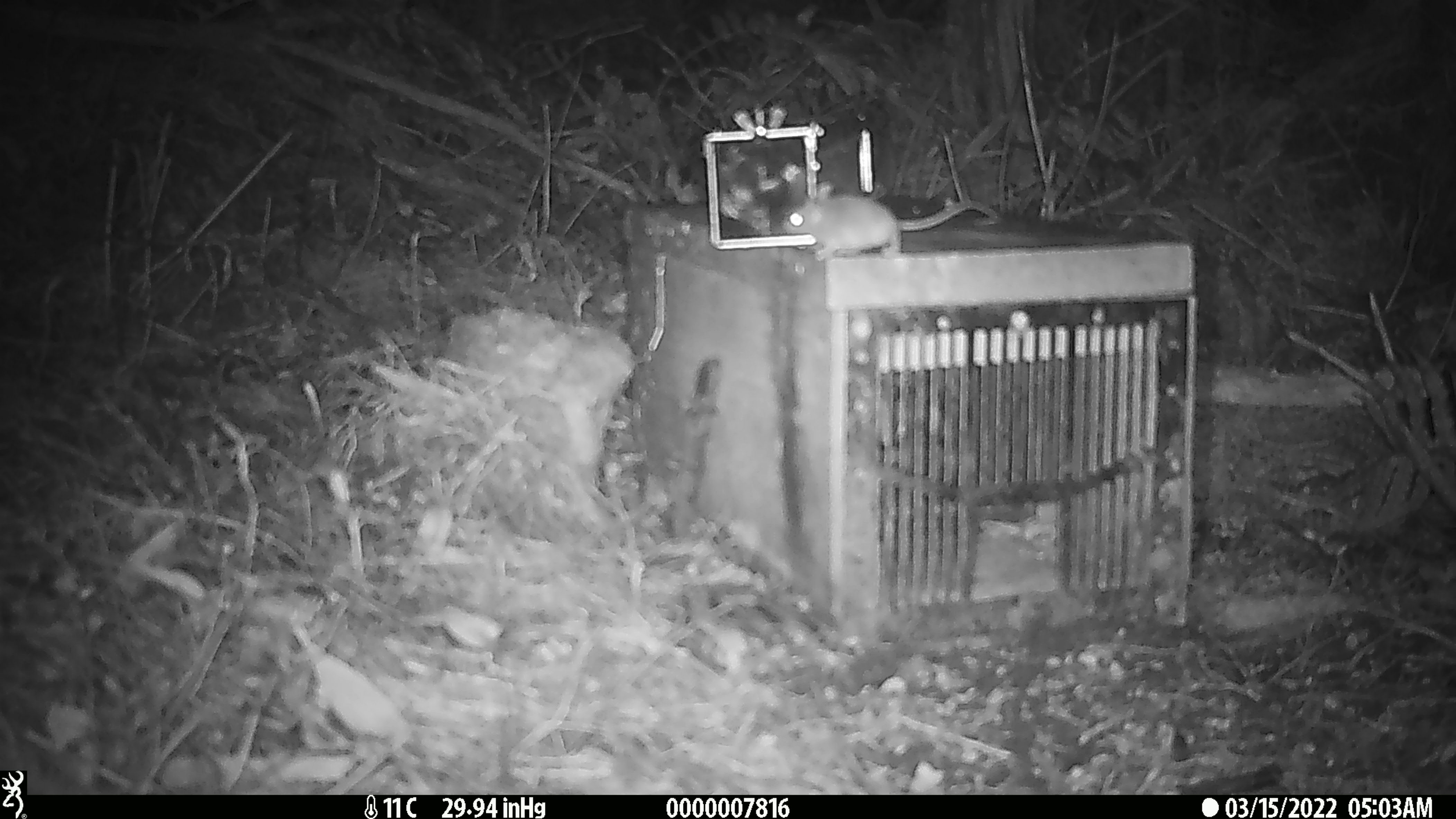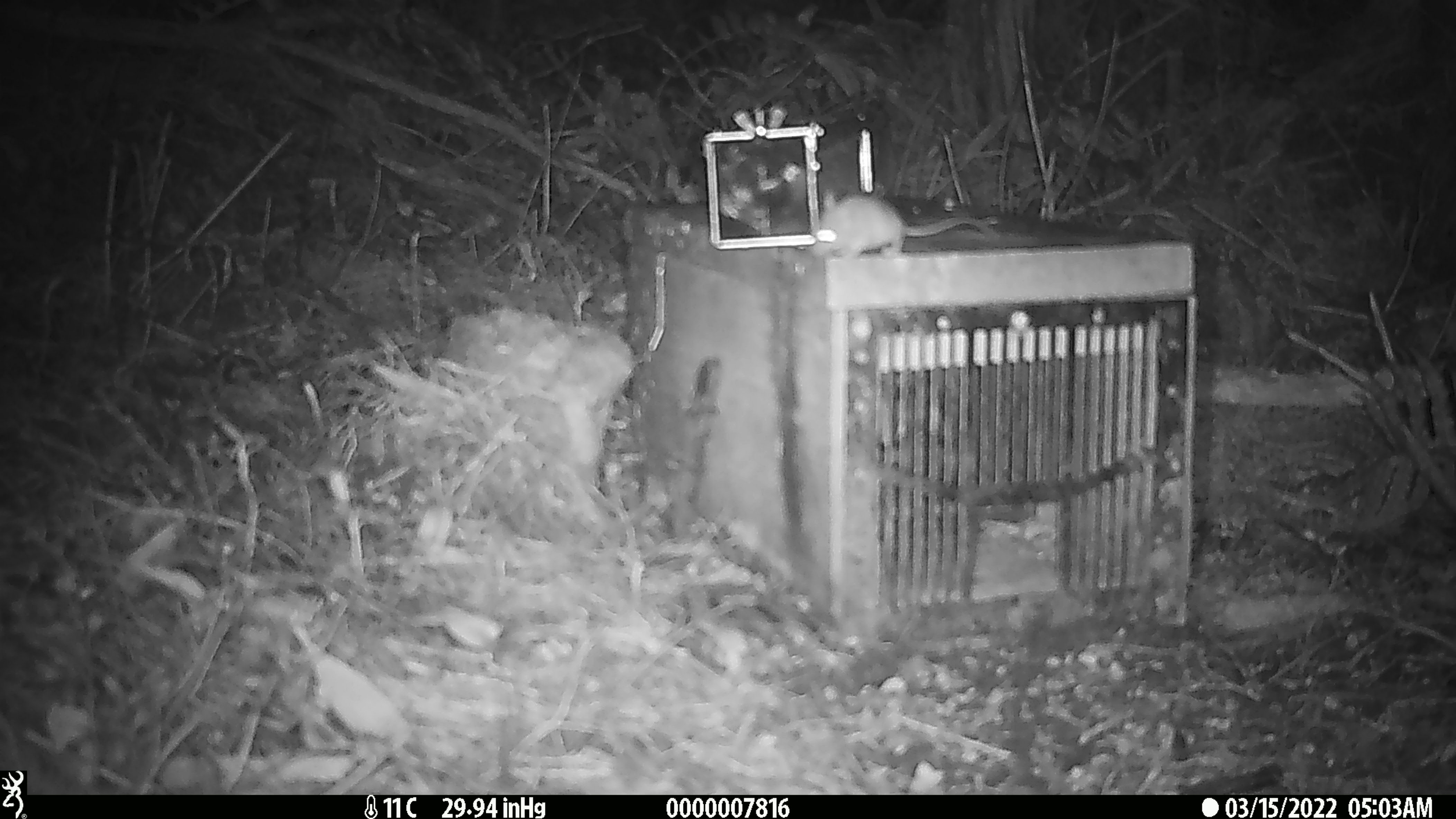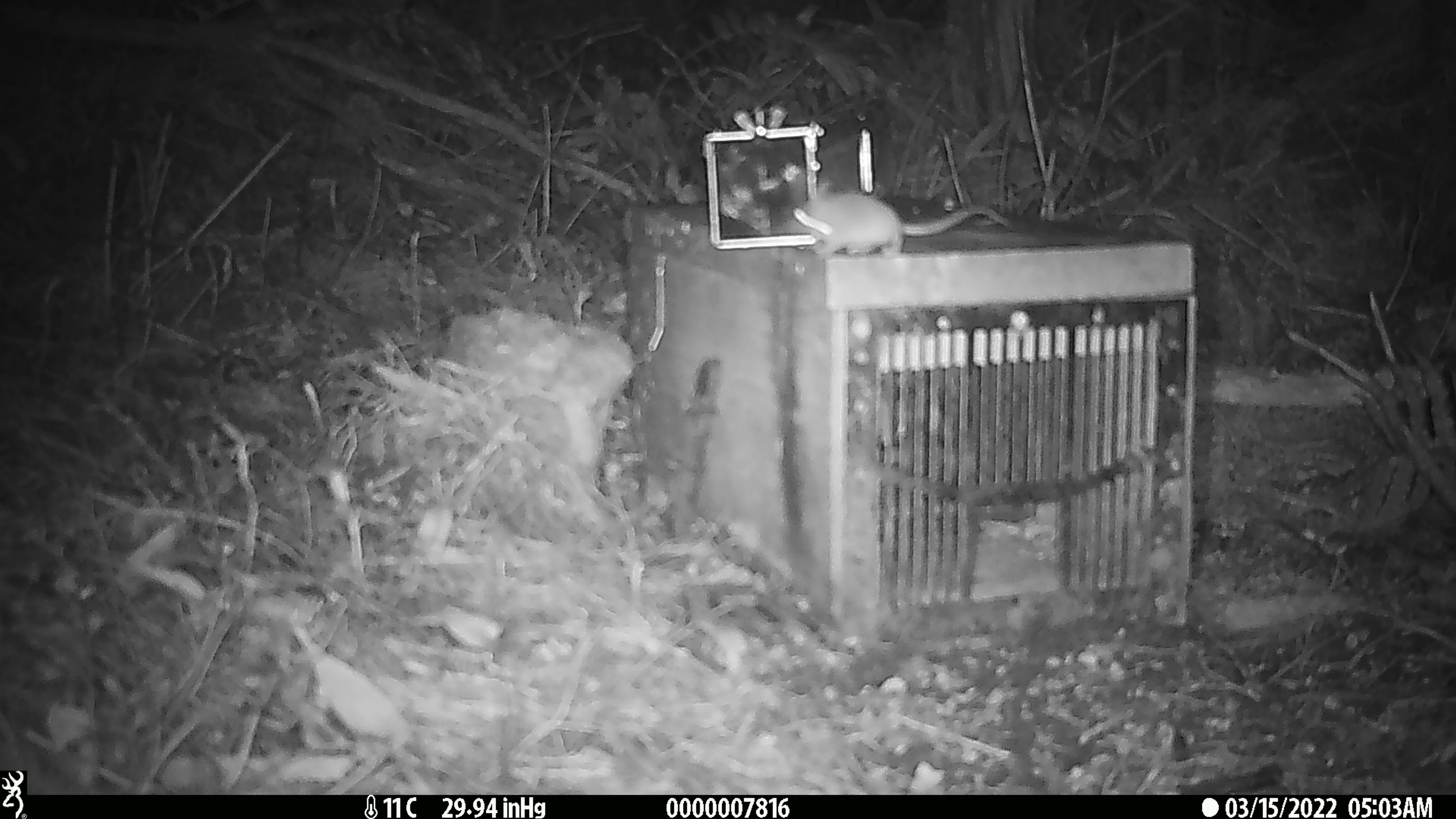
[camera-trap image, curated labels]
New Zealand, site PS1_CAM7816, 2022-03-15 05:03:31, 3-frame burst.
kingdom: Animalia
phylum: Chordata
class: Mammalia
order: Rodentia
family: Muridae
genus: Mus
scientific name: Mus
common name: mouse